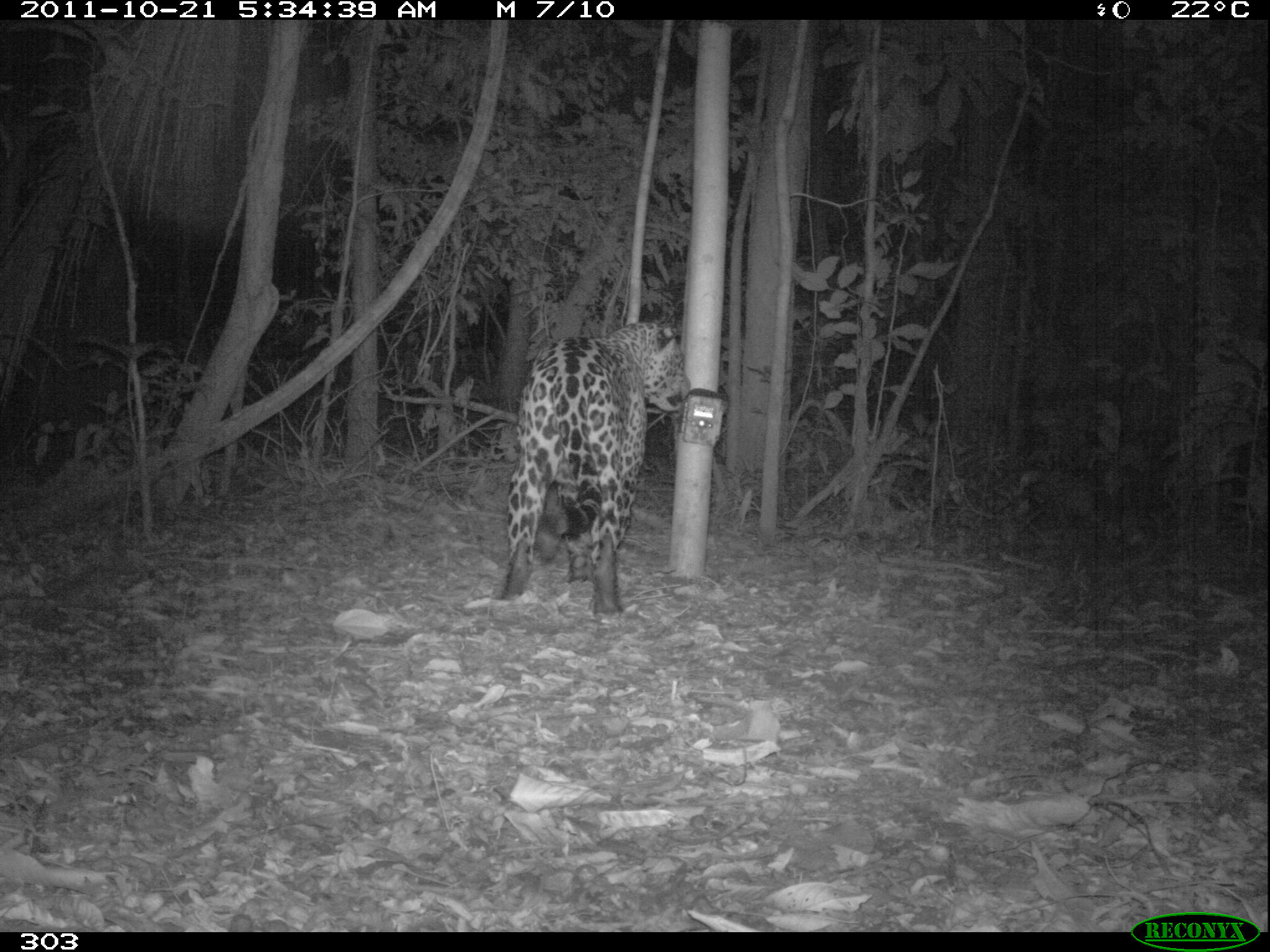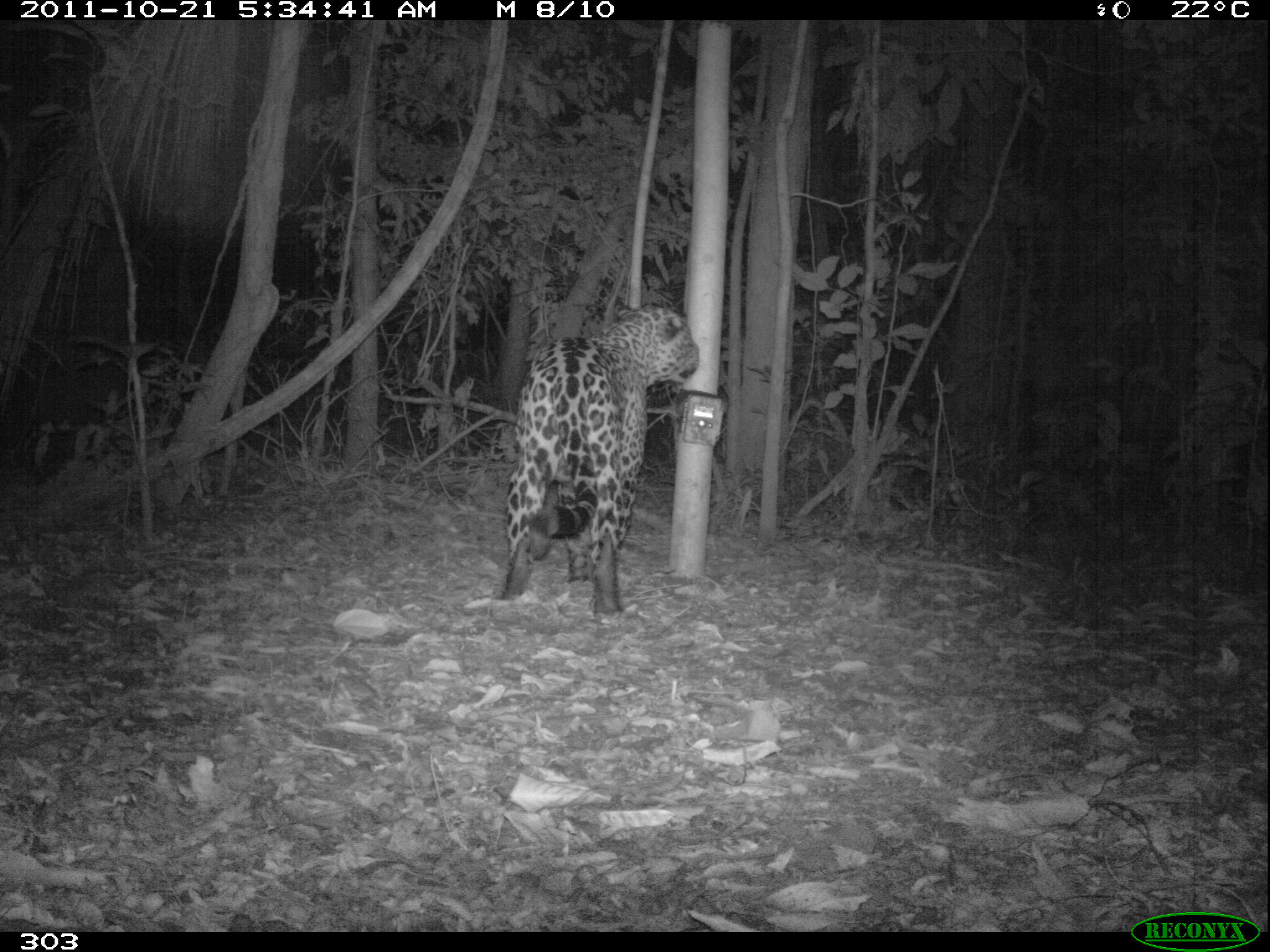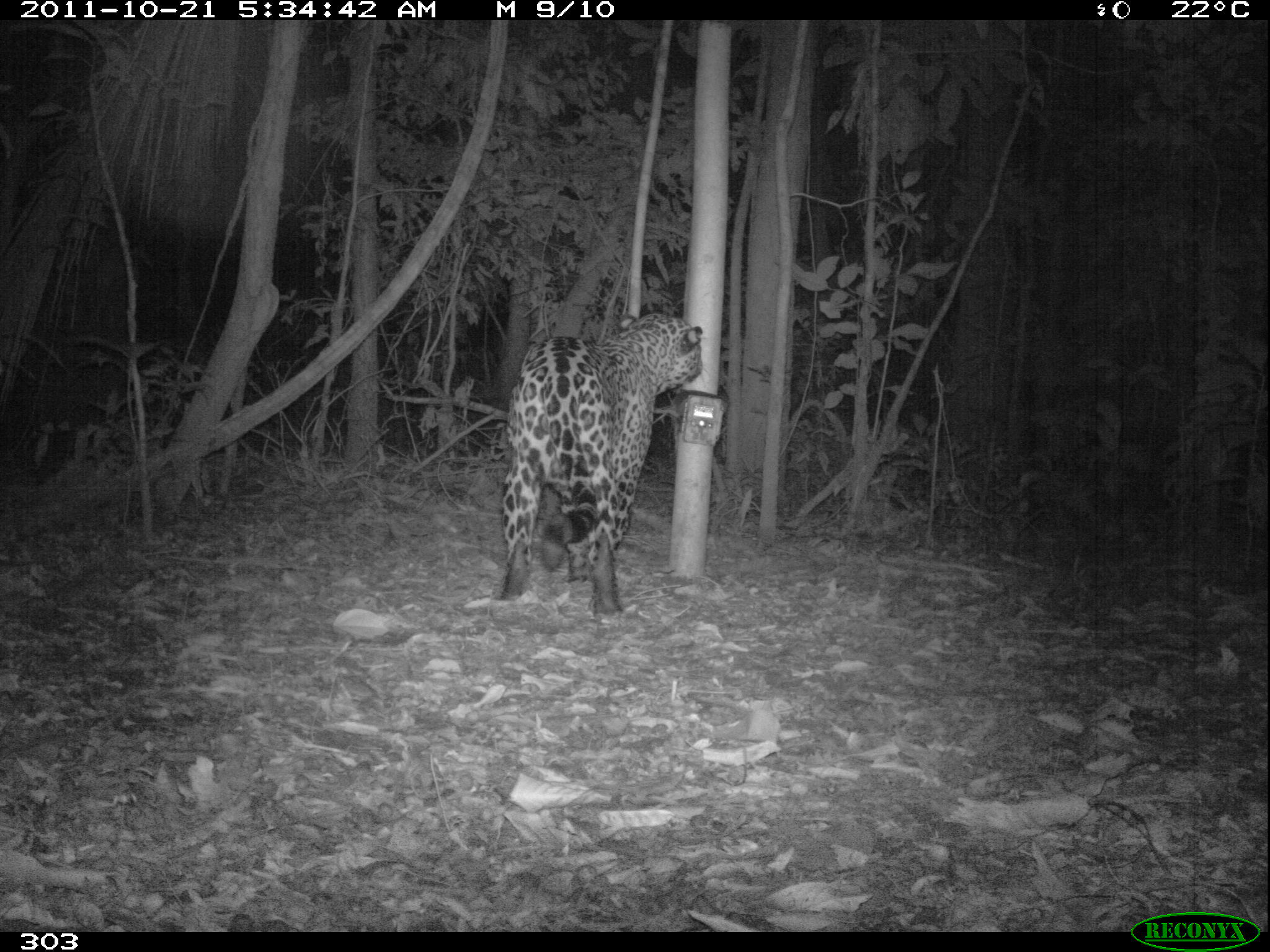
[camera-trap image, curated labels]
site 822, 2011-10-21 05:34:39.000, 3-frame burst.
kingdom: Animalia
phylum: Chordata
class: Mammalia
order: Carnivora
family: Felidae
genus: Panthera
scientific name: Panthera onca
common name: jaguar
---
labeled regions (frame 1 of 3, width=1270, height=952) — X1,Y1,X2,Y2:
panthera onca: 499,317,691,617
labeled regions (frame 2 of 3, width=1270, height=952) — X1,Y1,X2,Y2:
panthera onca: 499,303,699,615